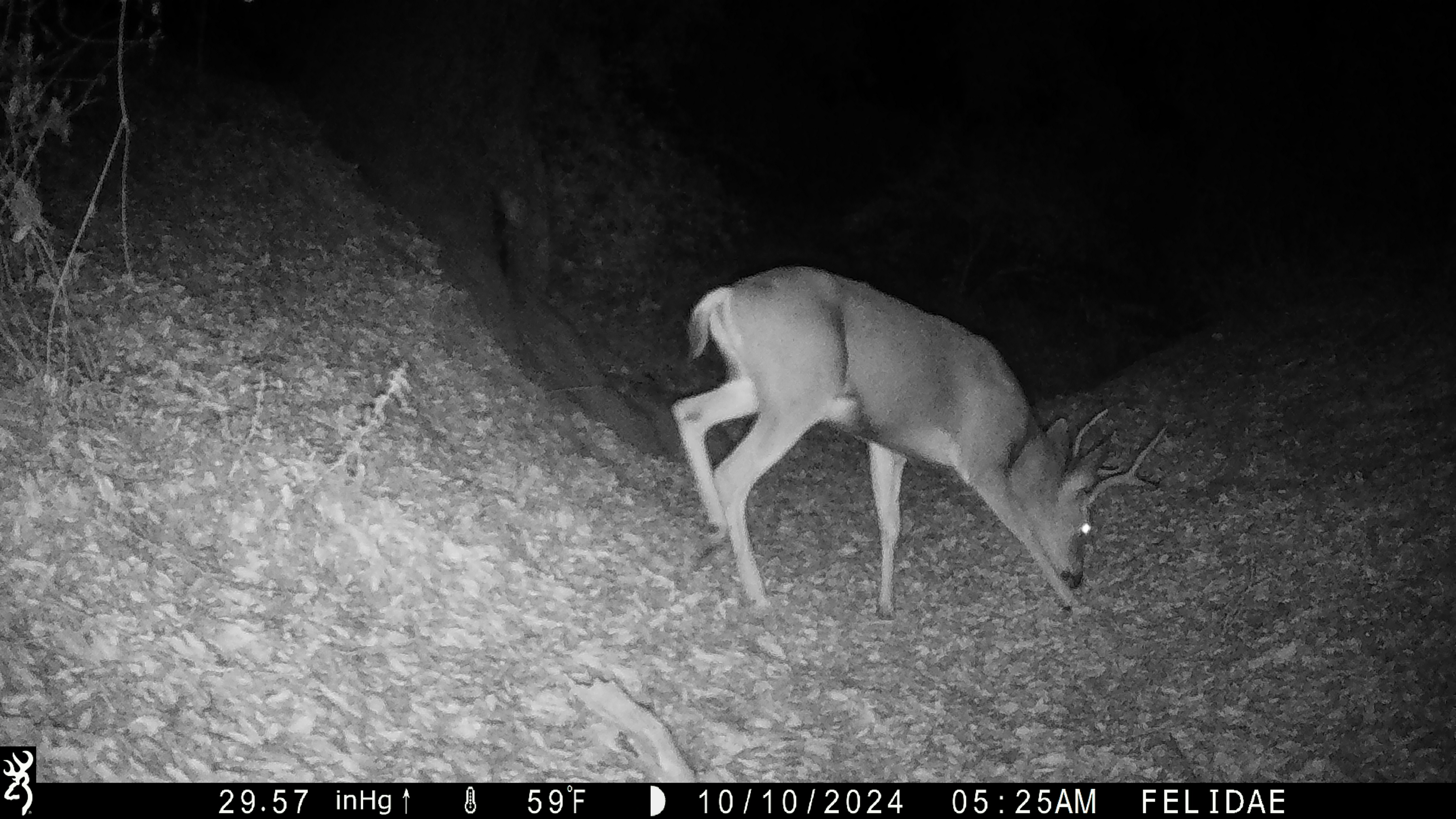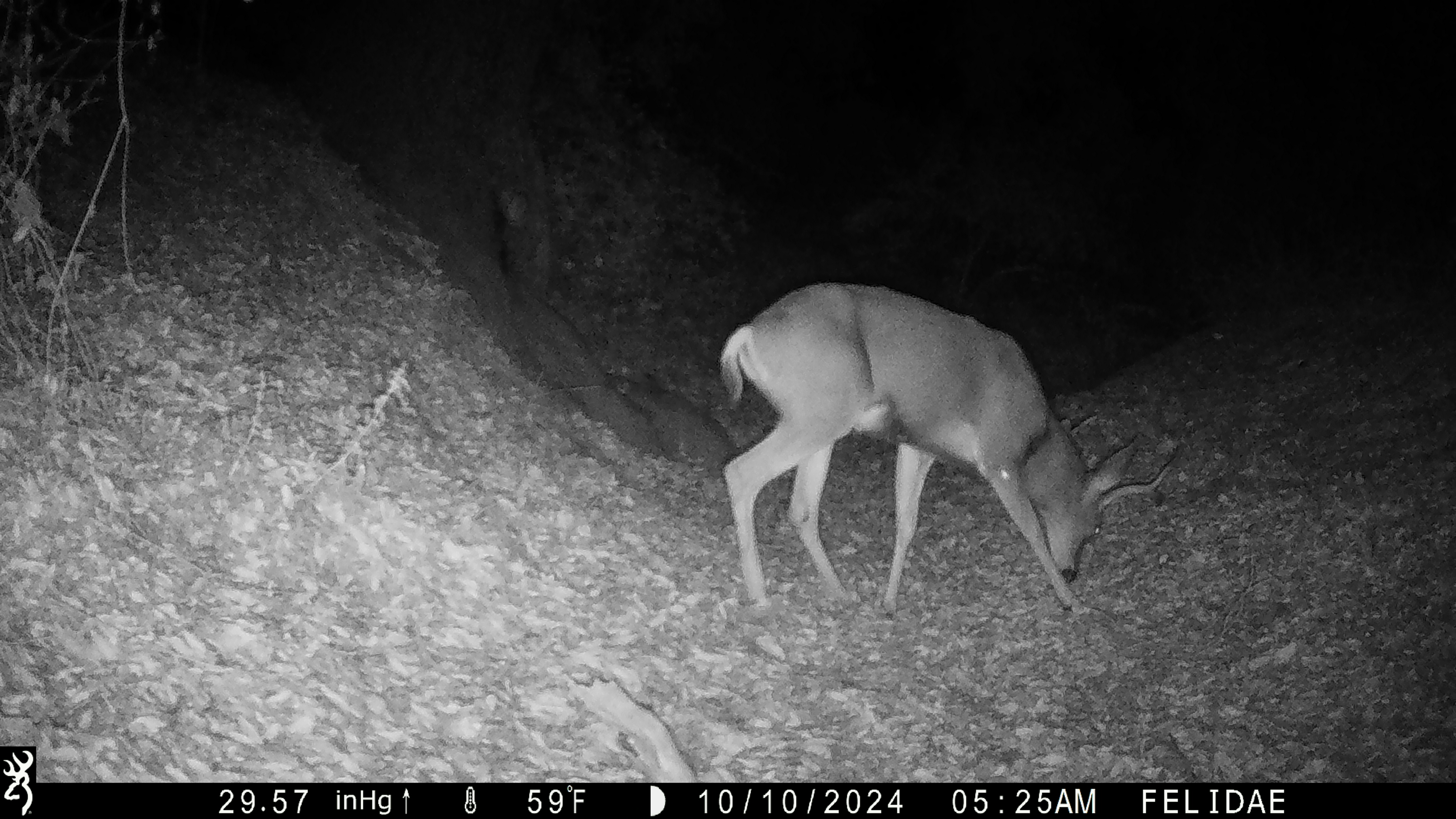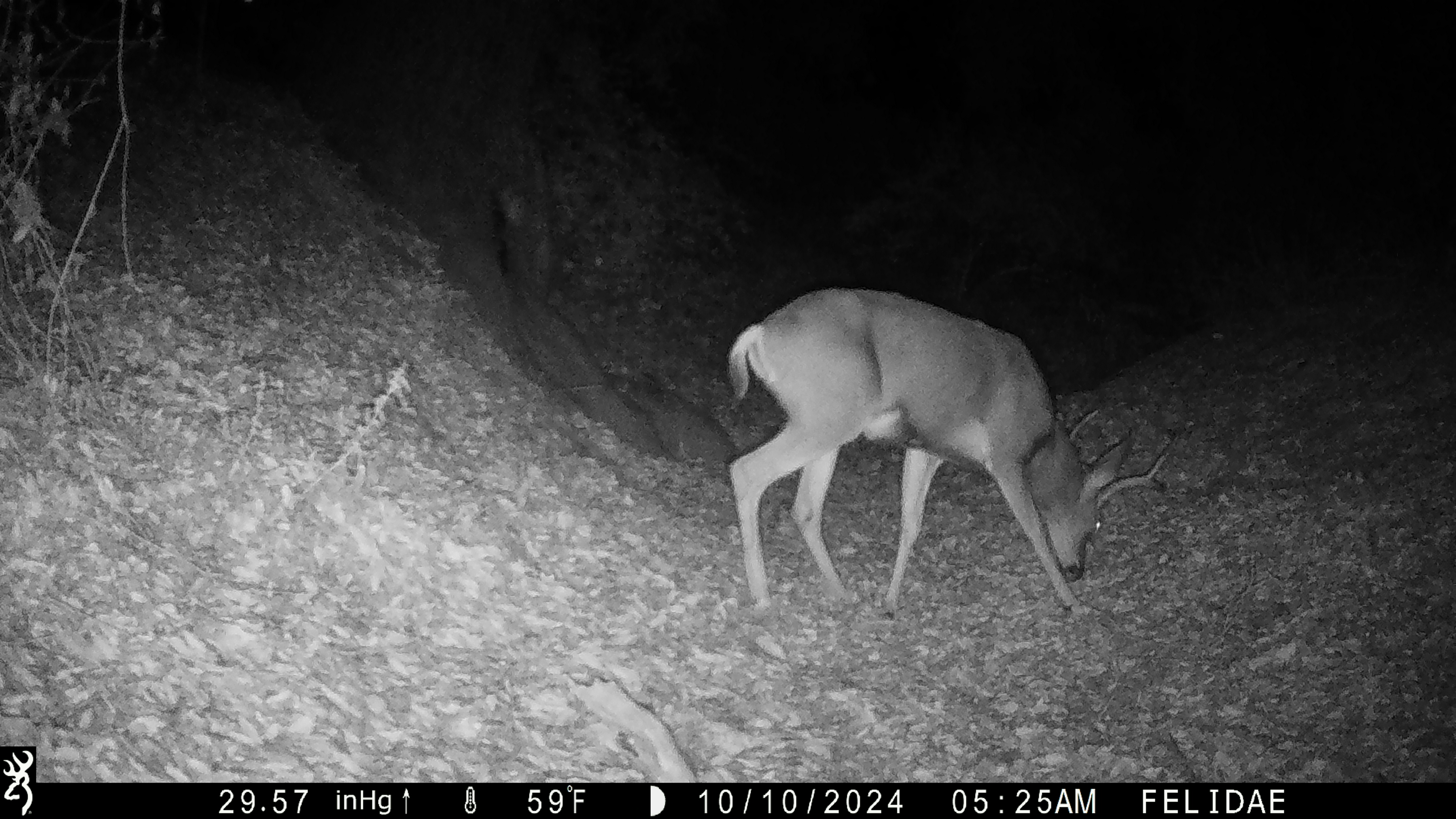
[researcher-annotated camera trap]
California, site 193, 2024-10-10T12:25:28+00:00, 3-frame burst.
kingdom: Animalia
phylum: Chordata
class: Mammalia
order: Artiodactyla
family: Cervidae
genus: Odocoileus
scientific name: Odocoileus hemionus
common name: mule deer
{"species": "mule deer (Odocoileus hemionus)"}